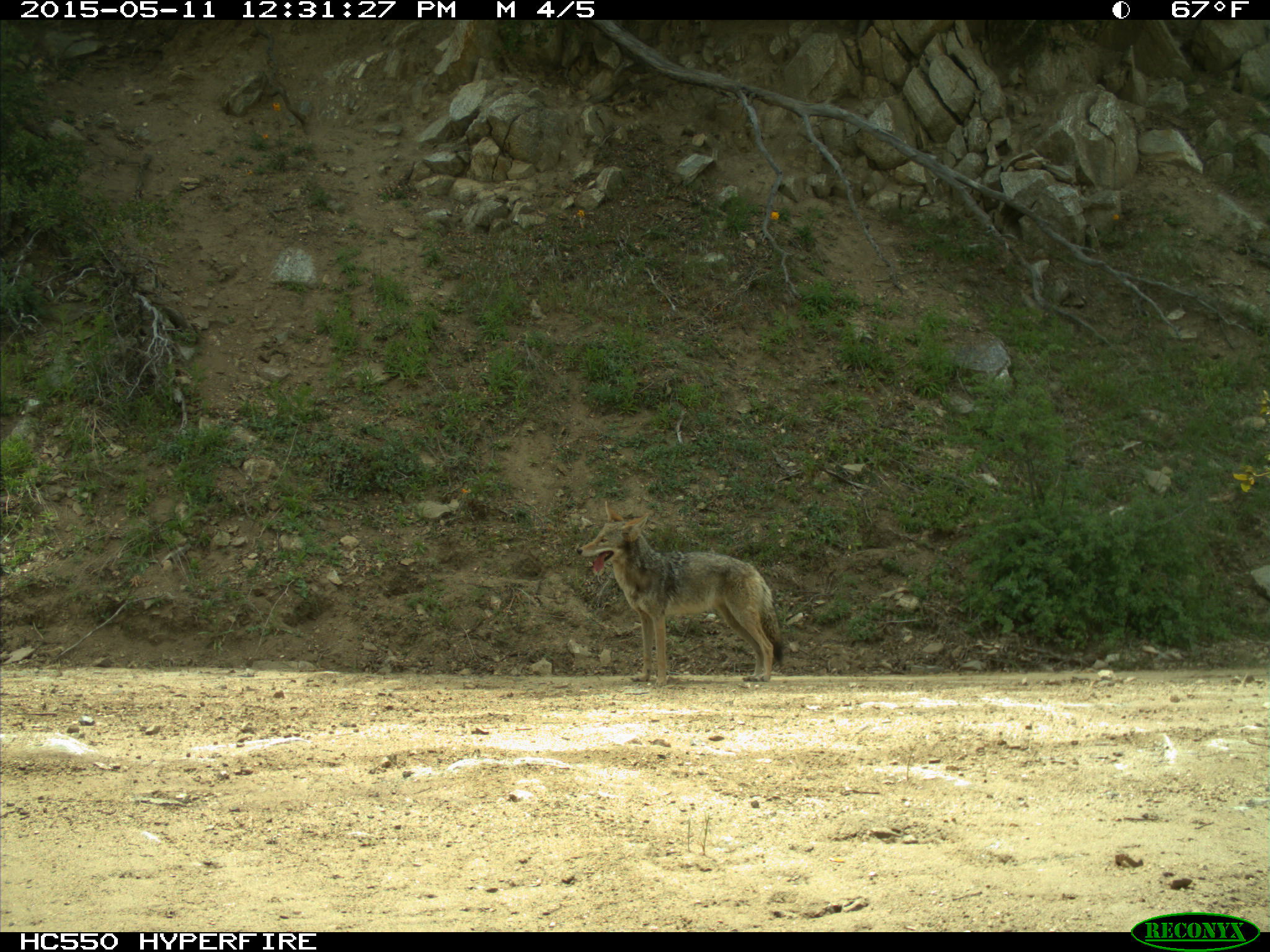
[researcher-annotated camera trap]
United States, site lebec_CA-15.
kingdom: Animalia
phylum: Chordata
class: Mammalia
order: Carnivora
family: Canidae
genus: Canis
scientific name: Canis latrans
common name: coyote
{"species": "Canis latrans (coyote)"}